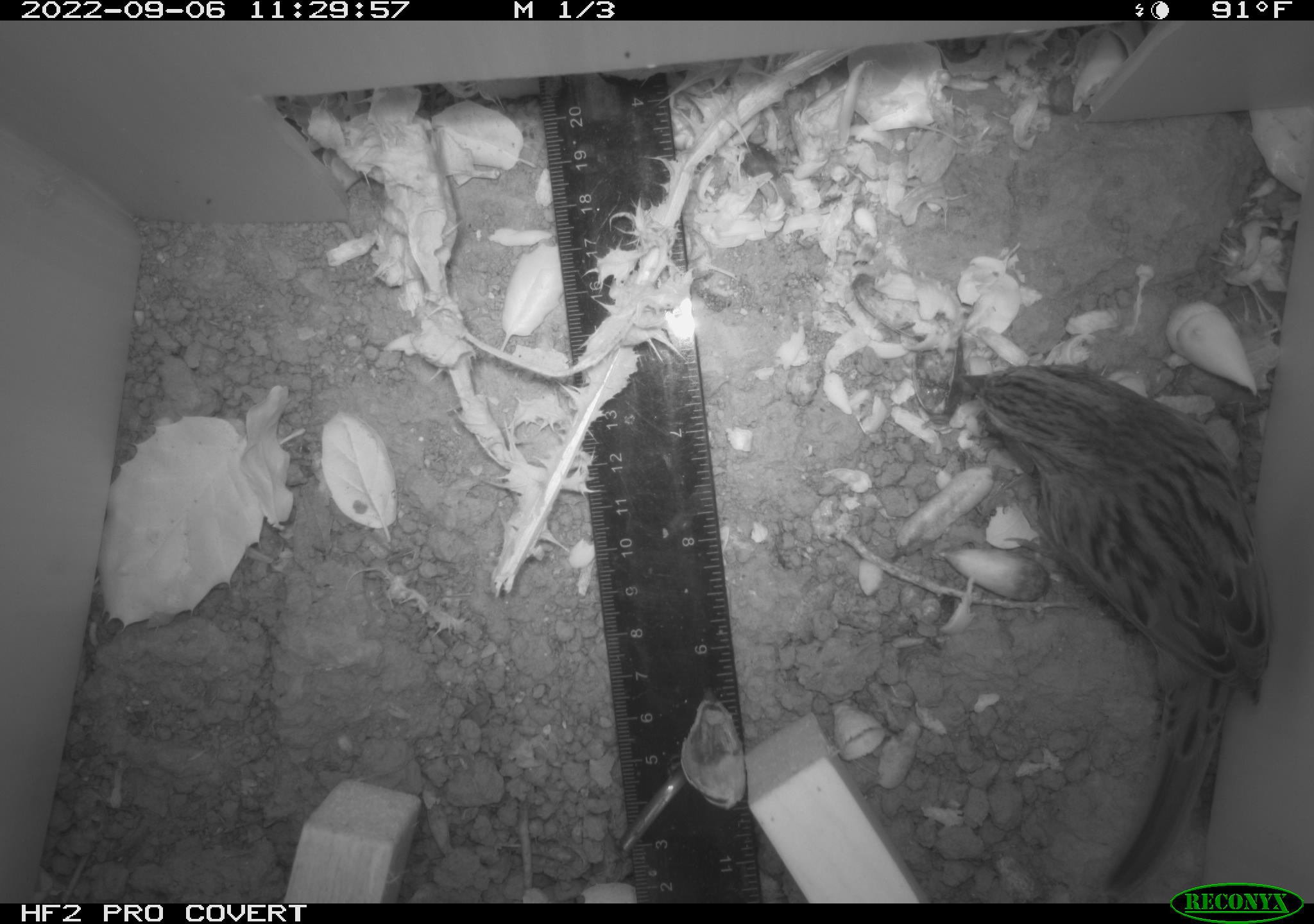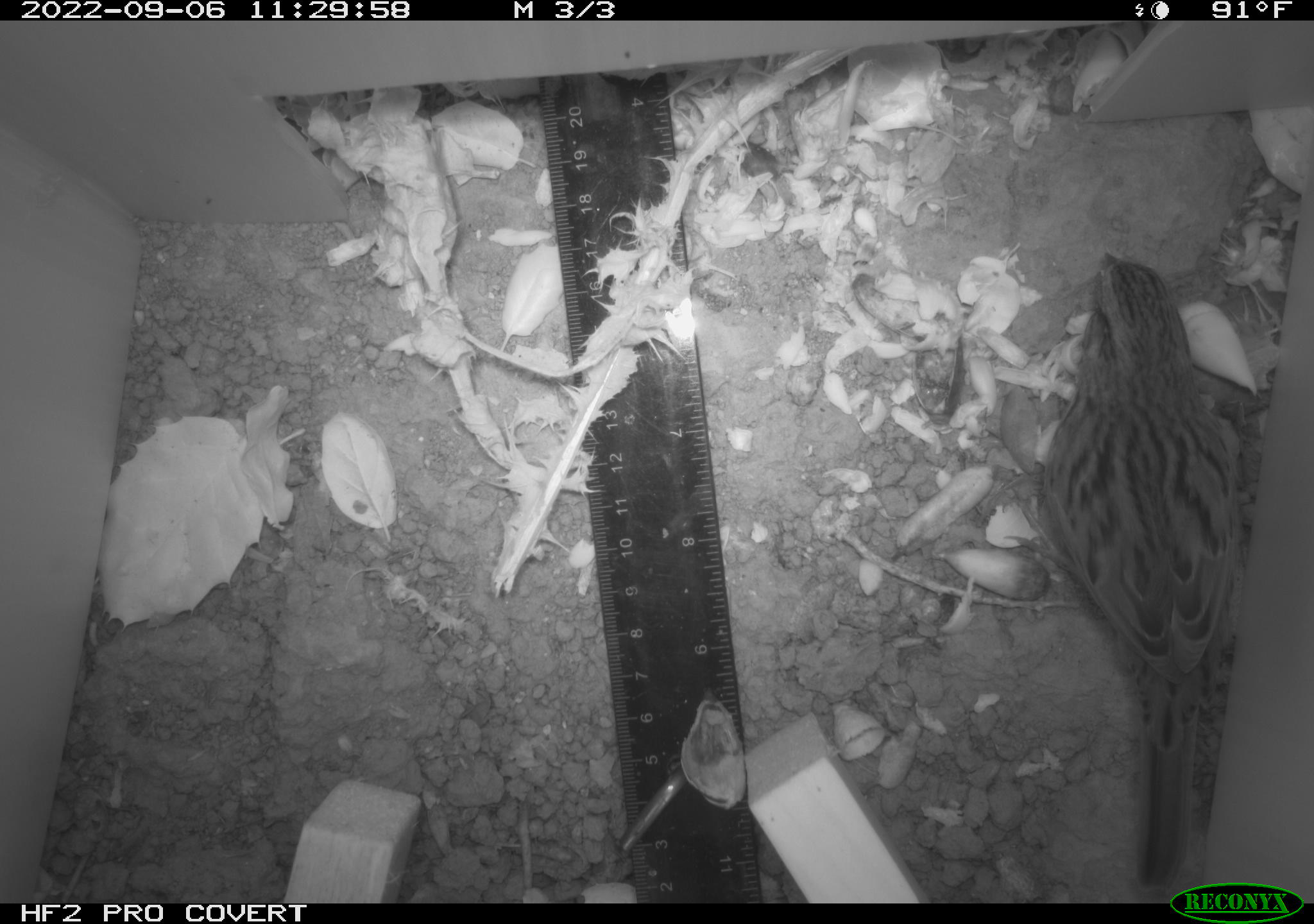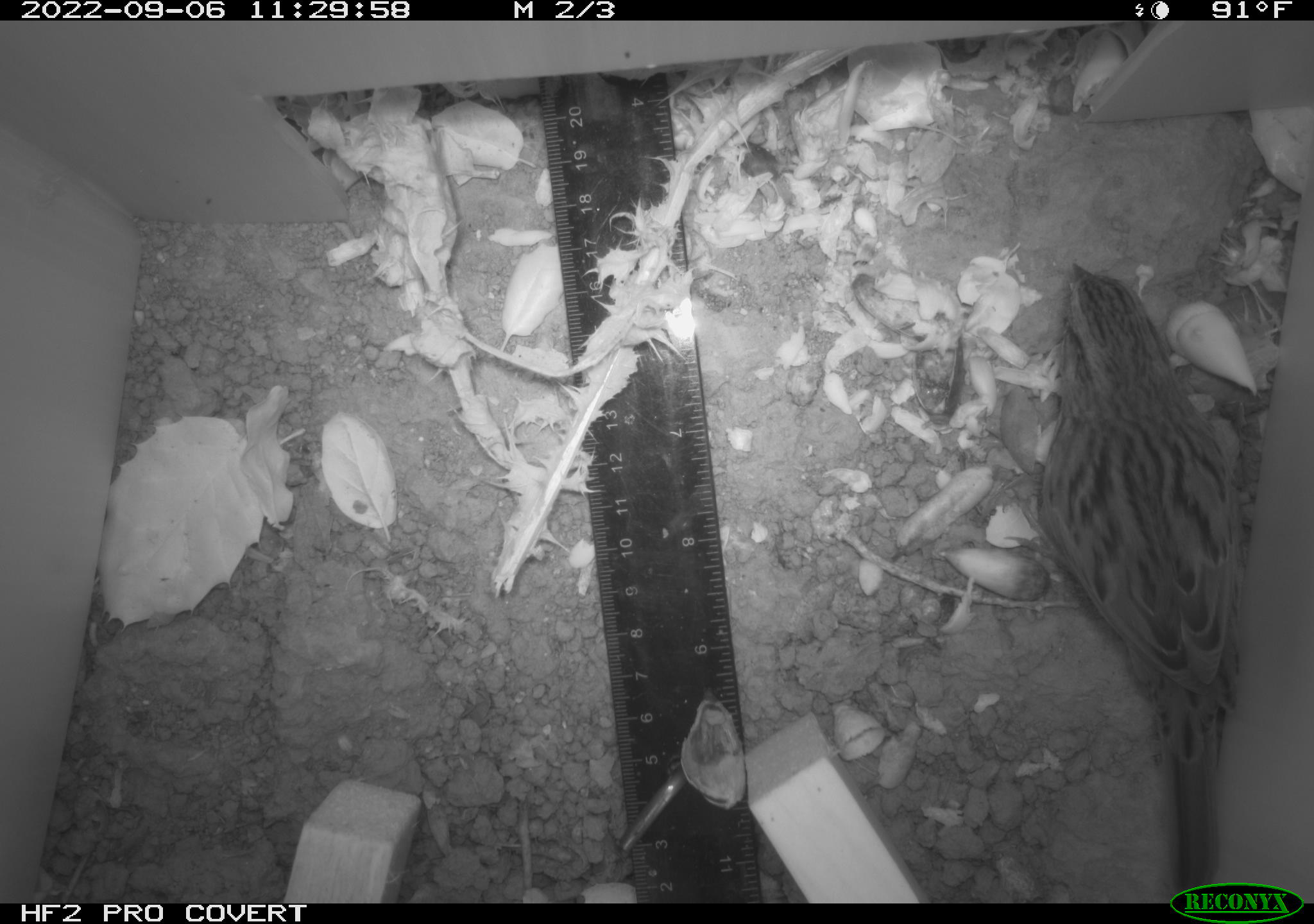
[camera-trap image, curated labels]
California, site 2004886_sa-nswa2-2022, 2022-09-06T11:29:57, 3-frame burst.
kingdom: Animalia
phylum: Chordata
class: Aves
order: Passeriformes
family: Passerellidae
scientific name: Passerellidae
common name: new world sparrows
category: passerellidae family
Passerellidae family (new world sparrows) (Passerellidae).